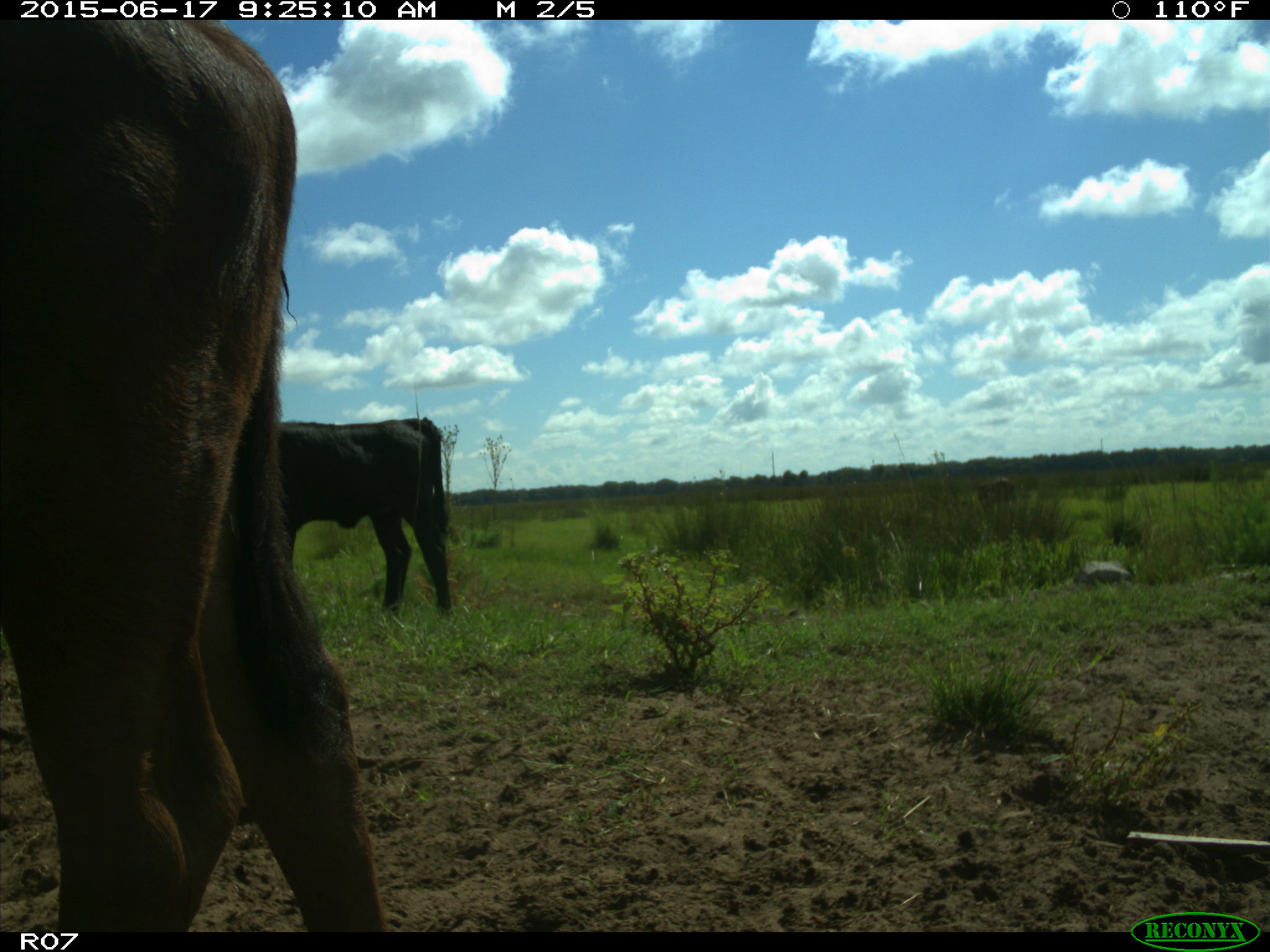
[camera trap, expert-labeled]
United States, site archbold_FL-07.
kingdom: Animalia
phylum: Chordata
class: Mammalia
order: Artiodactyla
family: Bovidae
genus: Bos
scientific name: Bos taurus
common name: domestic cow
Bos taurus (domestic cow).